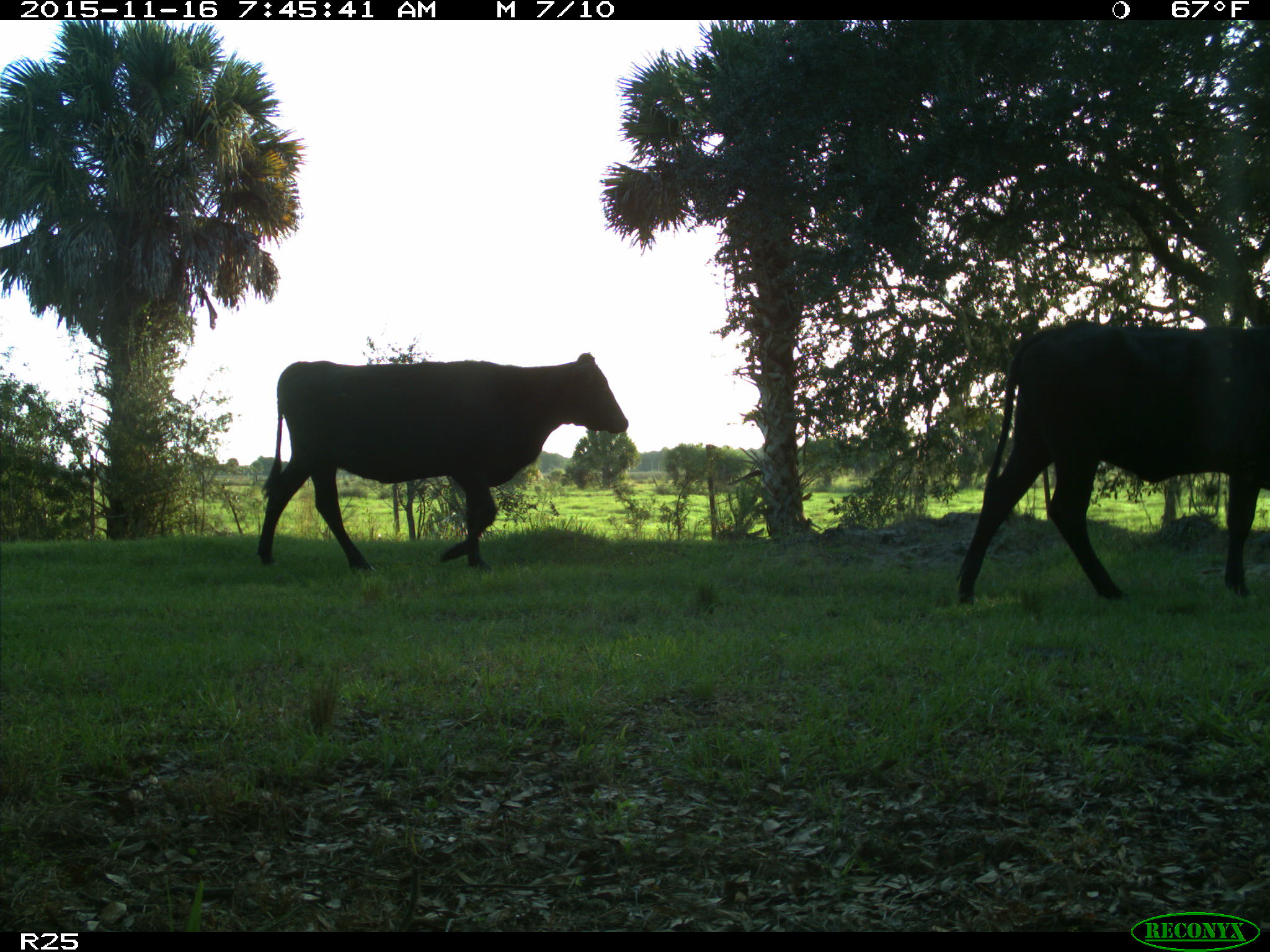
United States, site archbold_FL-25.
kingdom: Animalia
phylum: Chordata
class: Mammalia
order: Artiodactyla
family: Bovidae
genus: Bos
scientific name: Bos taurus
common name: domestic cow